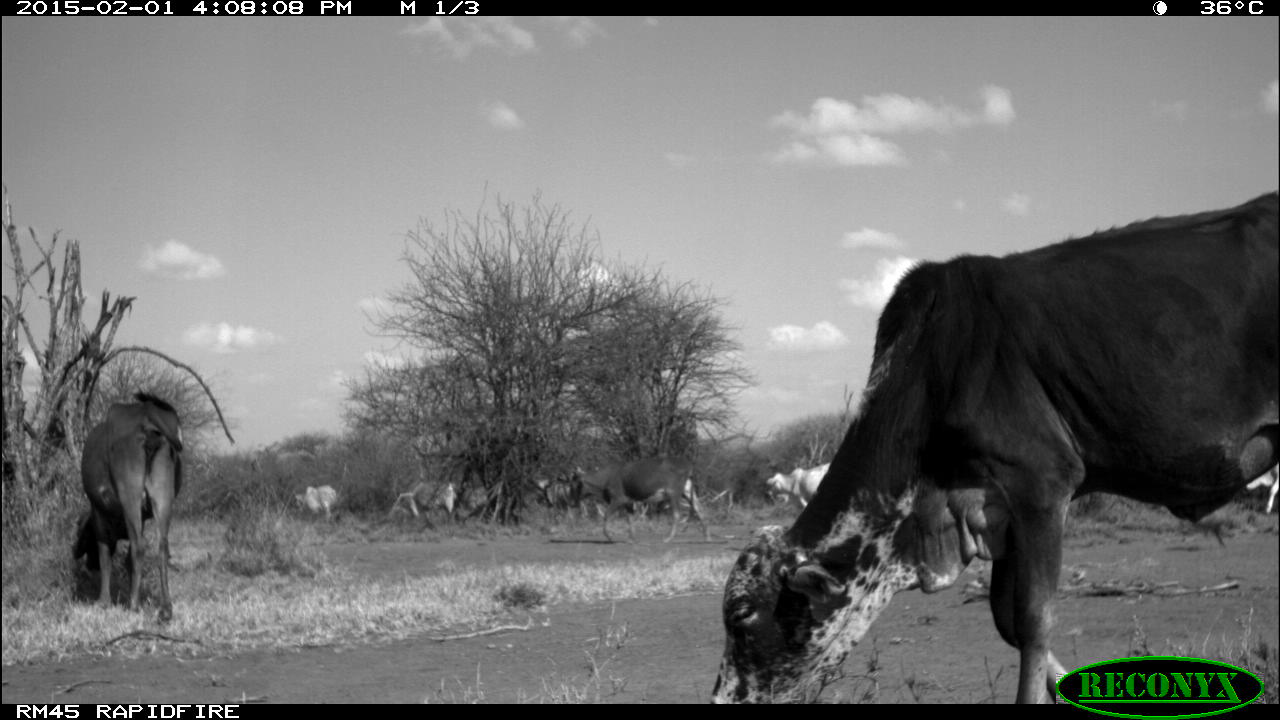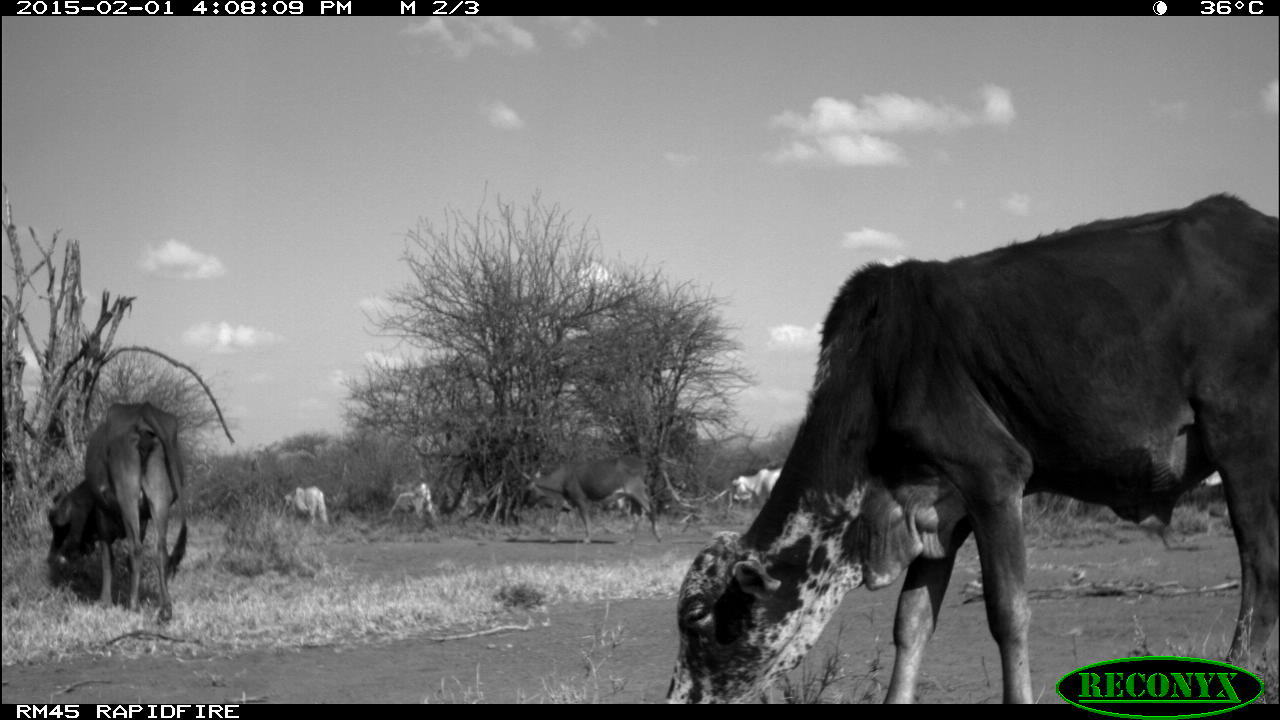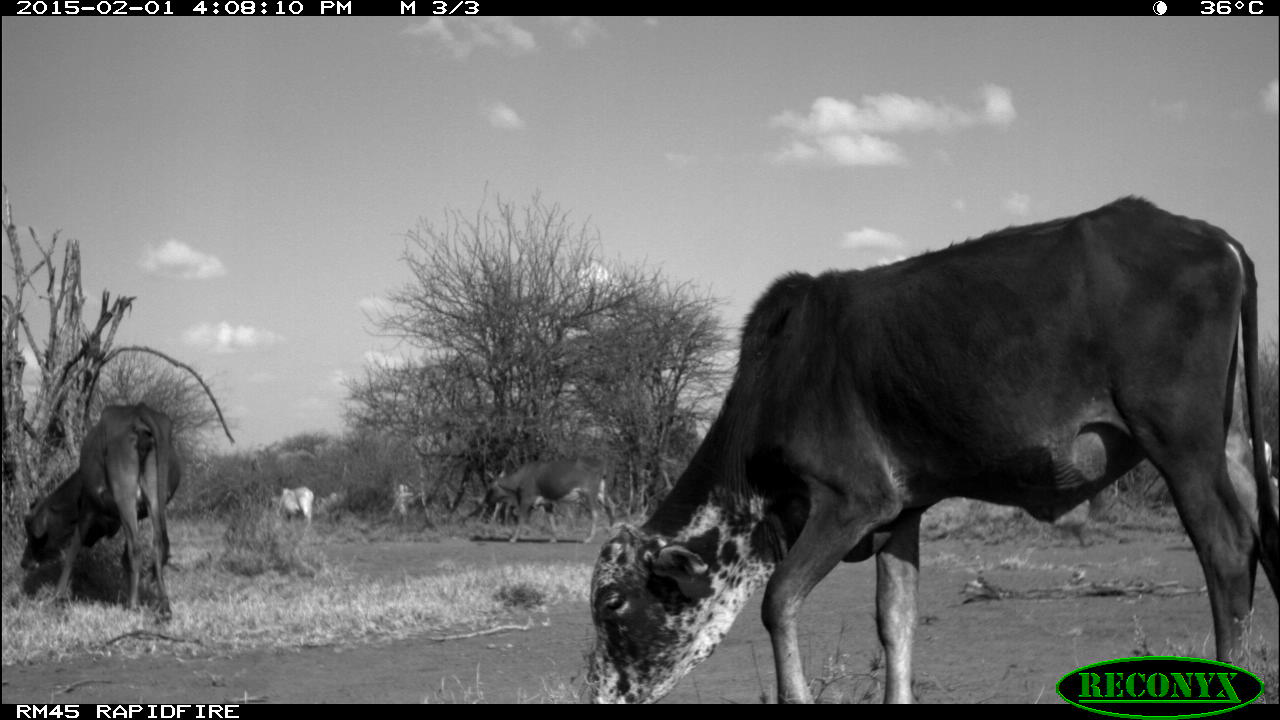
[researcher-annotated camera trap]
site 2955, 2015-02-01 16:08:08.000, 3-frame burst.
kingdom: Animalia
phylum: Chordata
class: Mammalia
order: Artiodactyla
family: Bovidae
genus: Bos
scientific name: Bos taurus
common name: domestic cattle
Bos taurus (domestic cattle), count 9.